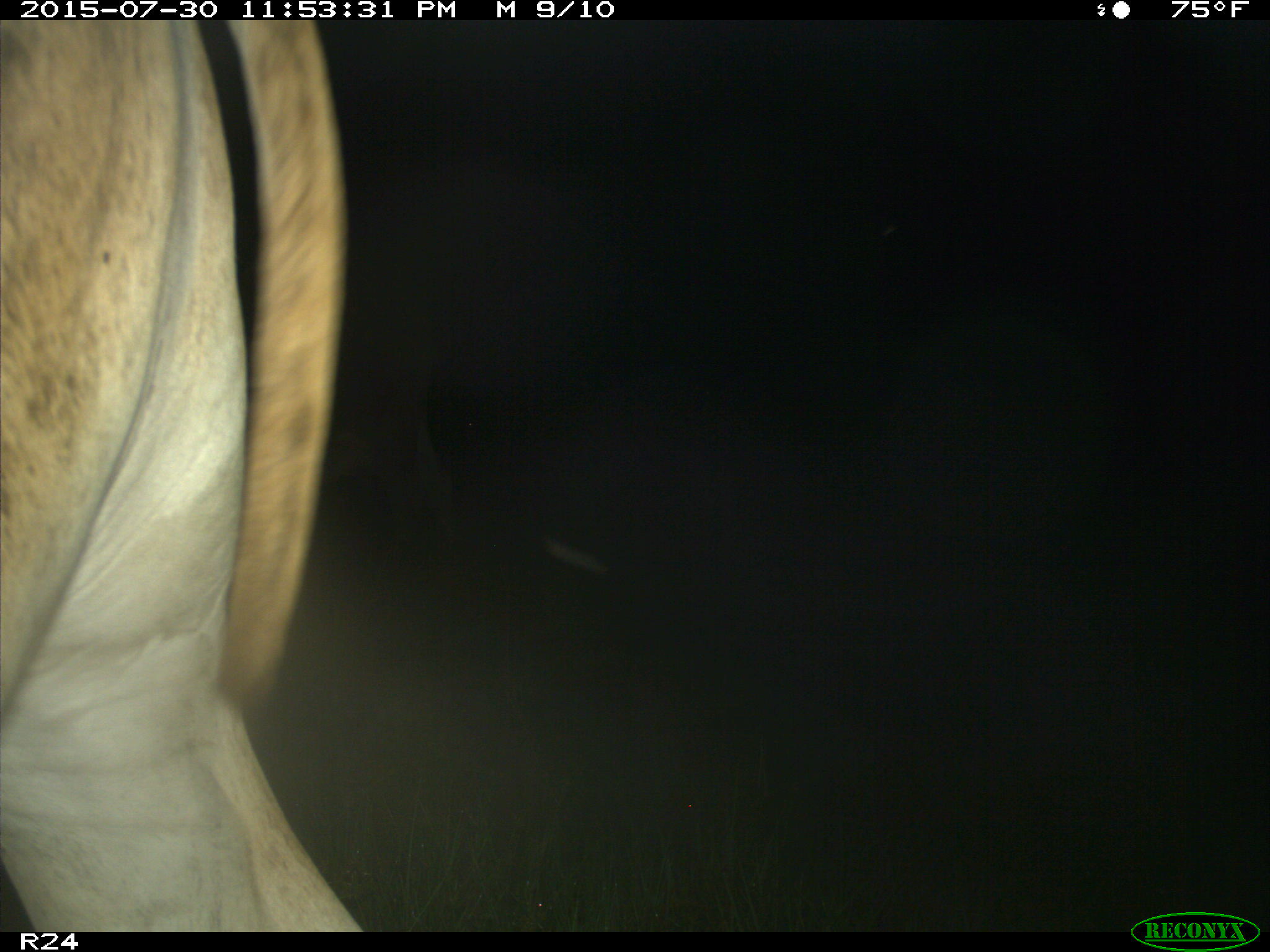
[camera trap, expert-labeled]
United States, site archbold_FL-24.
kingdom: Animalia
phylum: Chordata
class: Mammalia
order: Artiodactyla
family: Bovidae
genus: Bos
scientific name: Bos taurus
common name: domestic cow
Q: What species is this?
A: Bos taurus (domestic cow).